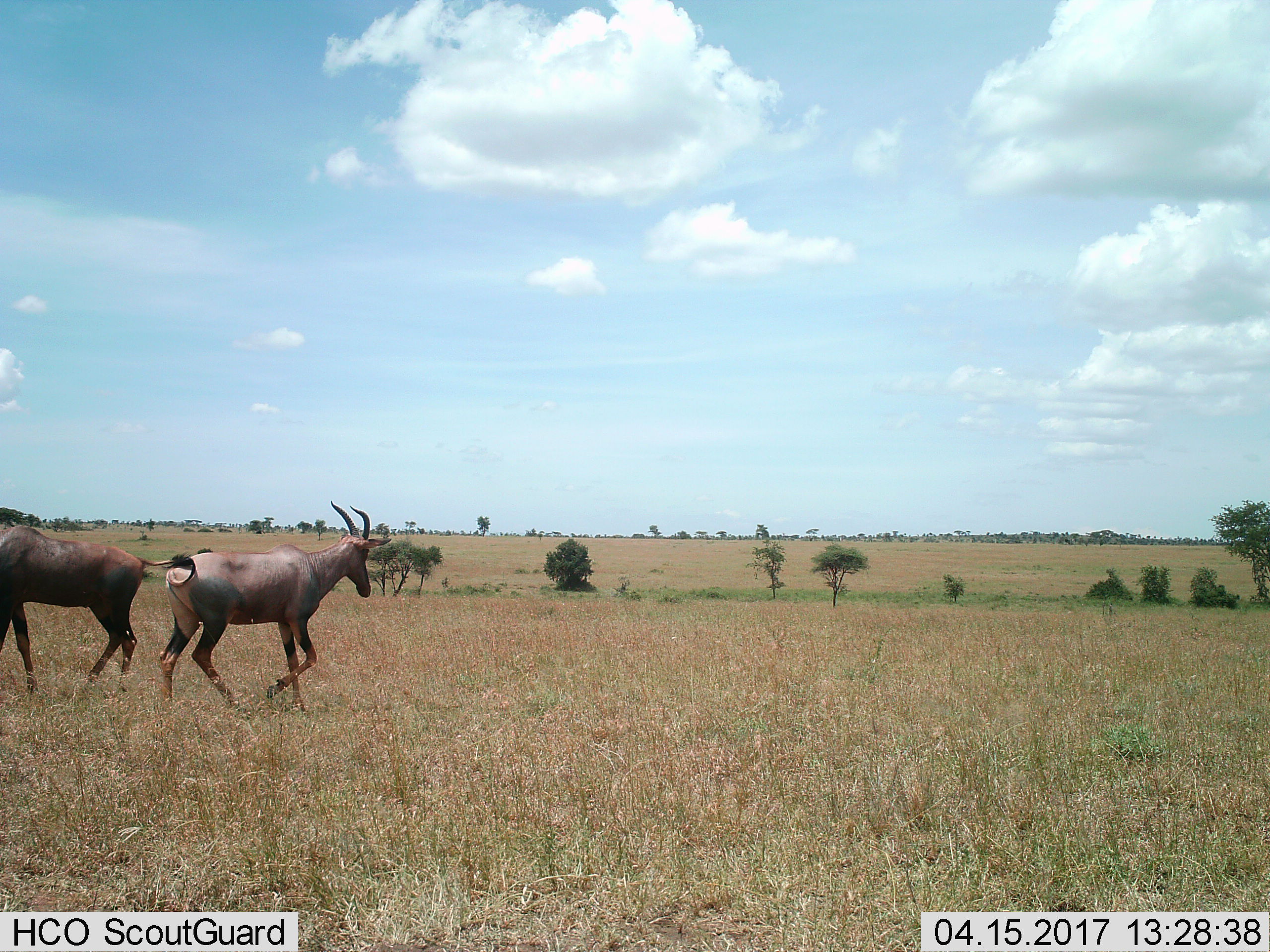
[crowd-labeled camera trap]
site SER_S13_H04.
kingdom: Animalia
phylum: Chordata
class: Mammalia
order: Artiodactyla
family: Bovidae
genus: Damaliscus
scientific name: Damaliscus lunatus jimela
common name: topi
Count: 2.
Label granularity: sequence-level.